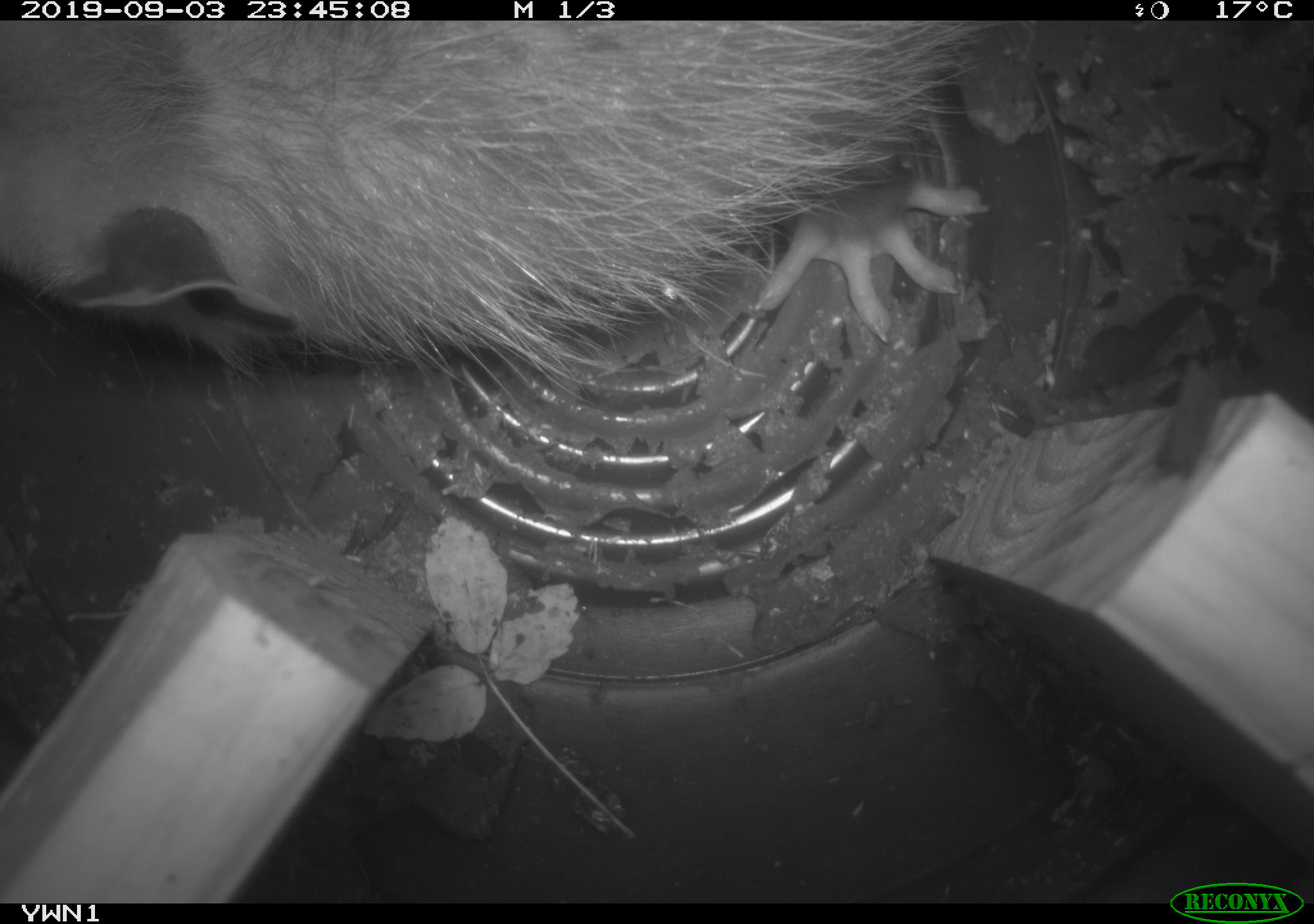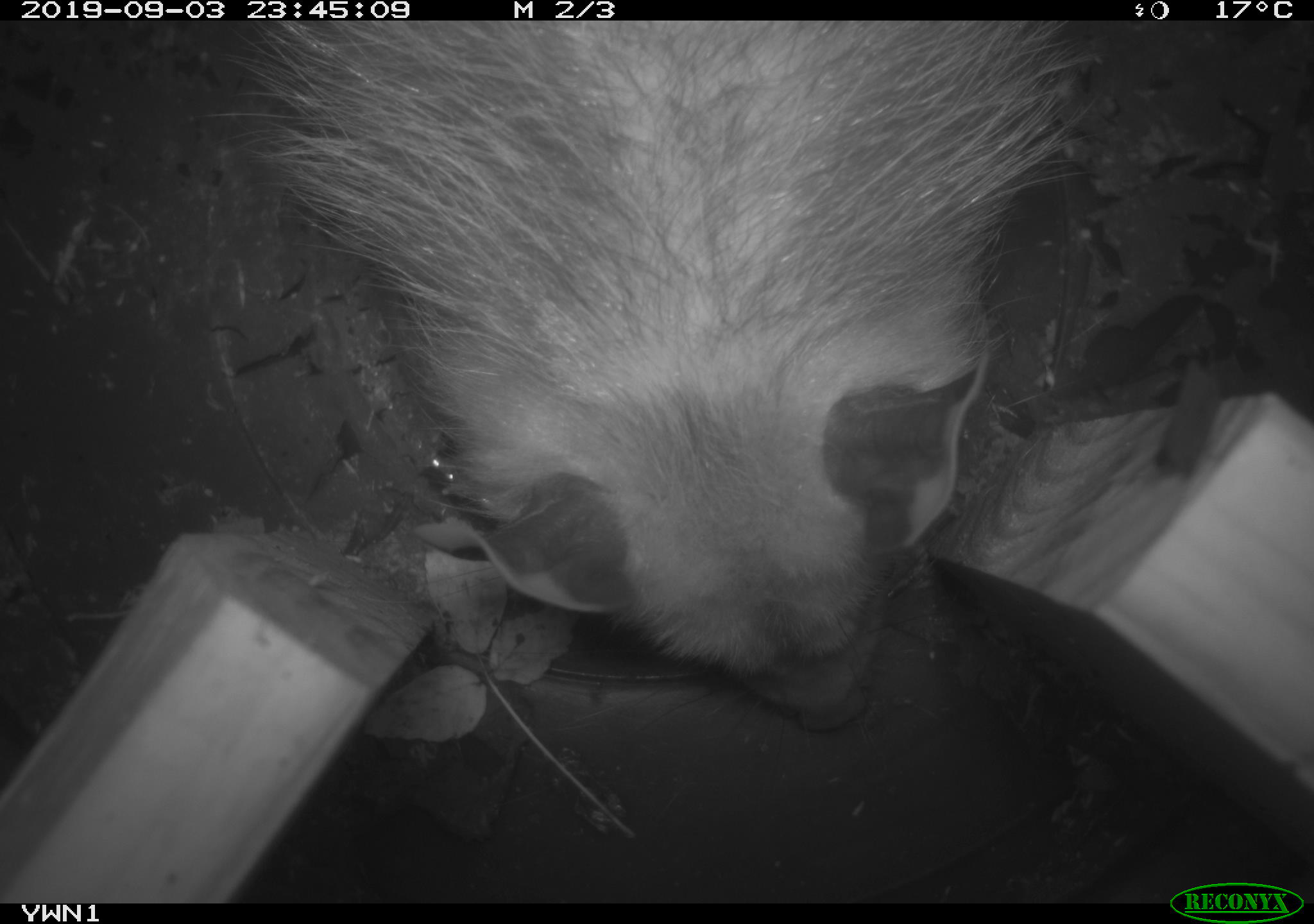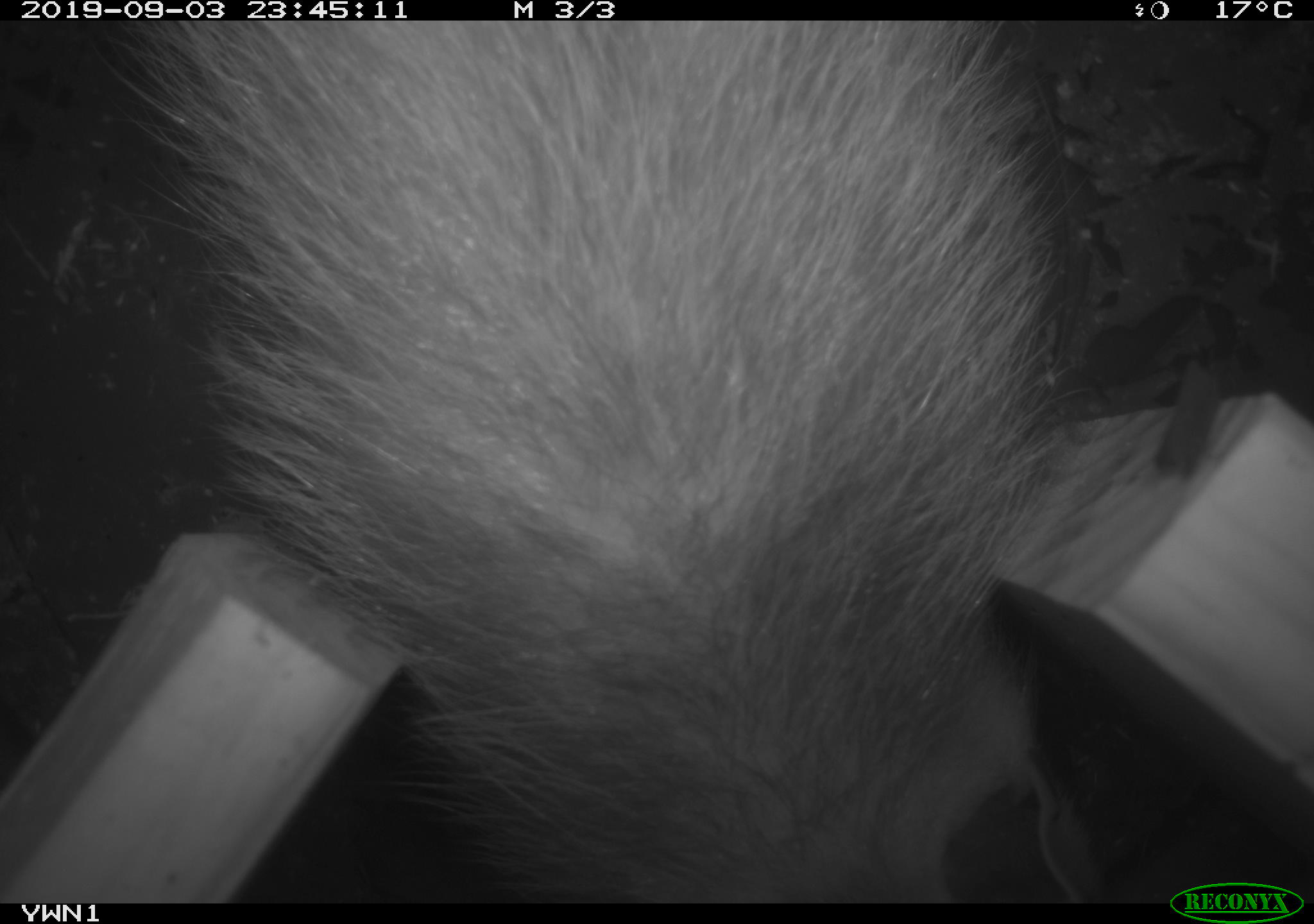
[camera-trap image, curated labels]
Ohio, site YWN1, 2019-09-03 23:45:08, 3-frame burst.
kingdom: Animalia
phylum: Chordata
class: Mammalia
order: Didelphimorphia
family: Didelphidae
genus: Didelphis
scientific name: Didelphis virginiana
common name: virginia opossum